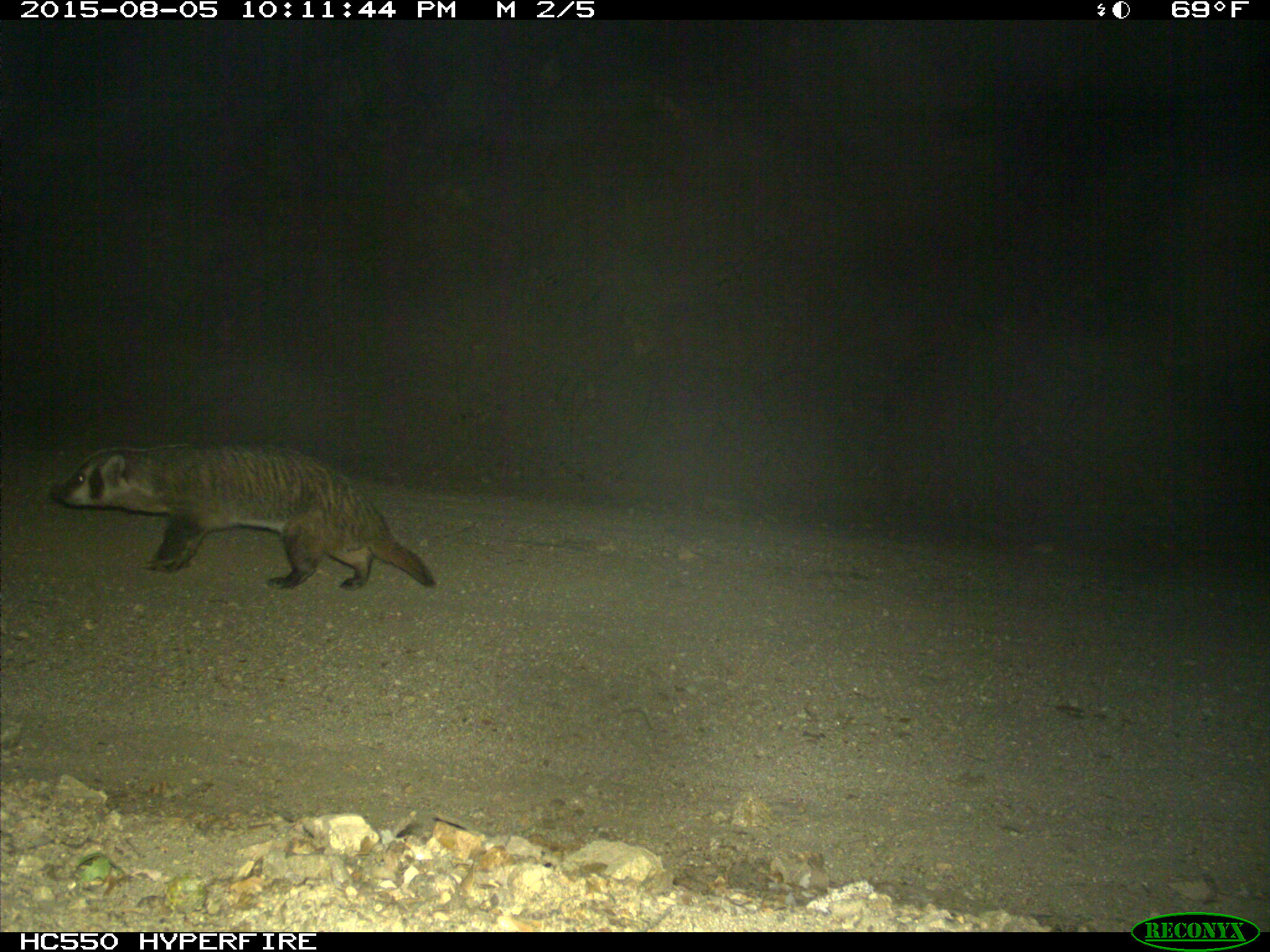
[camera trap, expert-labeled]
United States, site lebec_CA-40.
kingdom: Animalia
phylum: Chordata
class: Mammalia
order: Carnivora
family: Mustelidae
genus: Meles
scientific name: Meles meles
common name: european badger